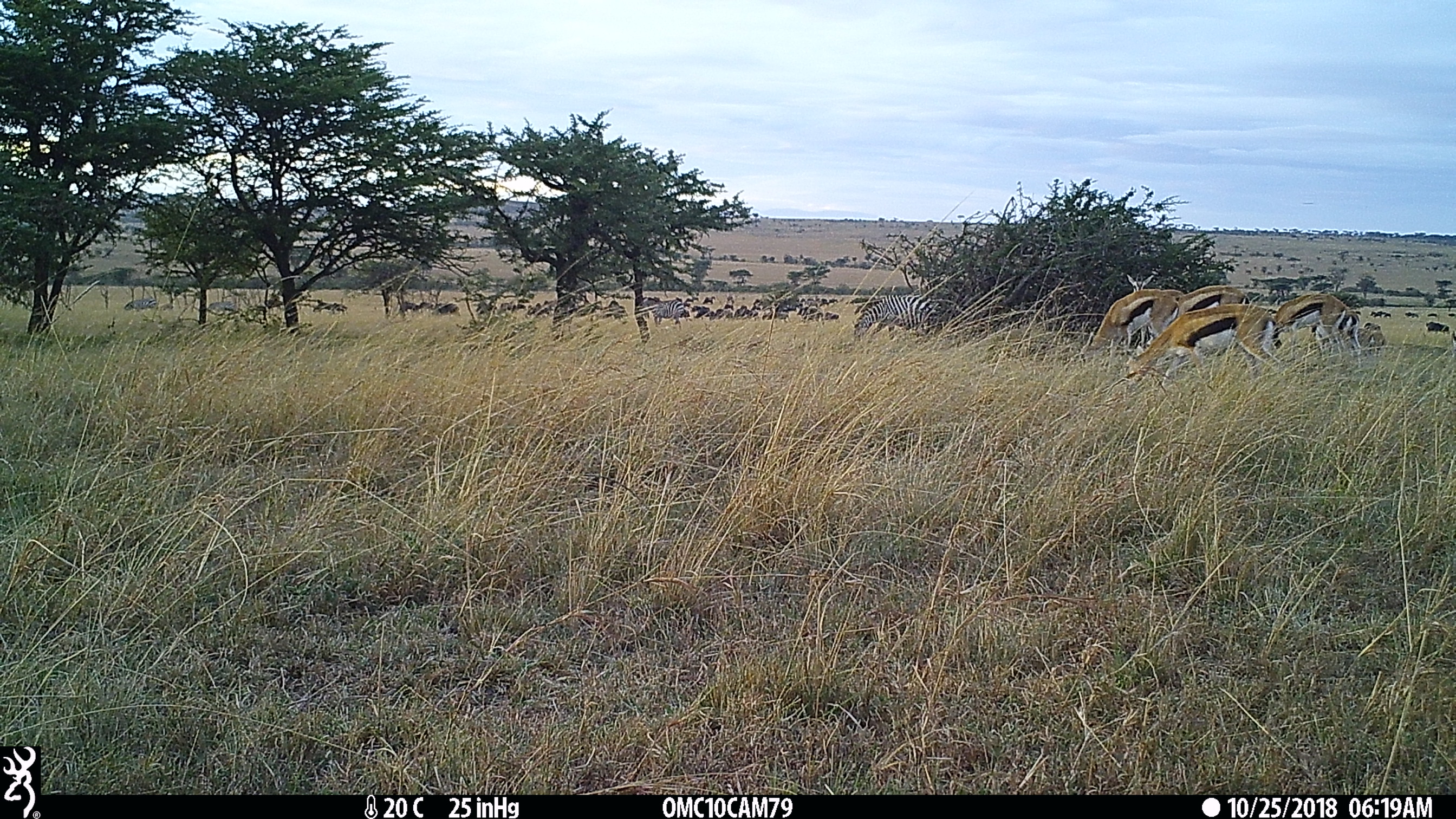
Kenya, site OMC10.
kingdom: Animalia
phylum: Chordata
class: Mammalia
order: Artiodactyla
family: Bovidae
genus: Eudorcas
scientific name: Eudorcas thomsonii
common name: thomon's gazelle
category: gazelle thomsons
Gazelle thomsons (thomon's gazelle) (Eudorcas thomsonii).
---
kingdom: Animalia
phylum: Chordata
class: Mammalia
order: Perissodactyla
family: Equidae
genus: Equus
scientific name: Equus quagga burchellii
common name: burchell's zebra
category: zebra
Zebra (burchell's zebra) (Equus quagga burchellii).